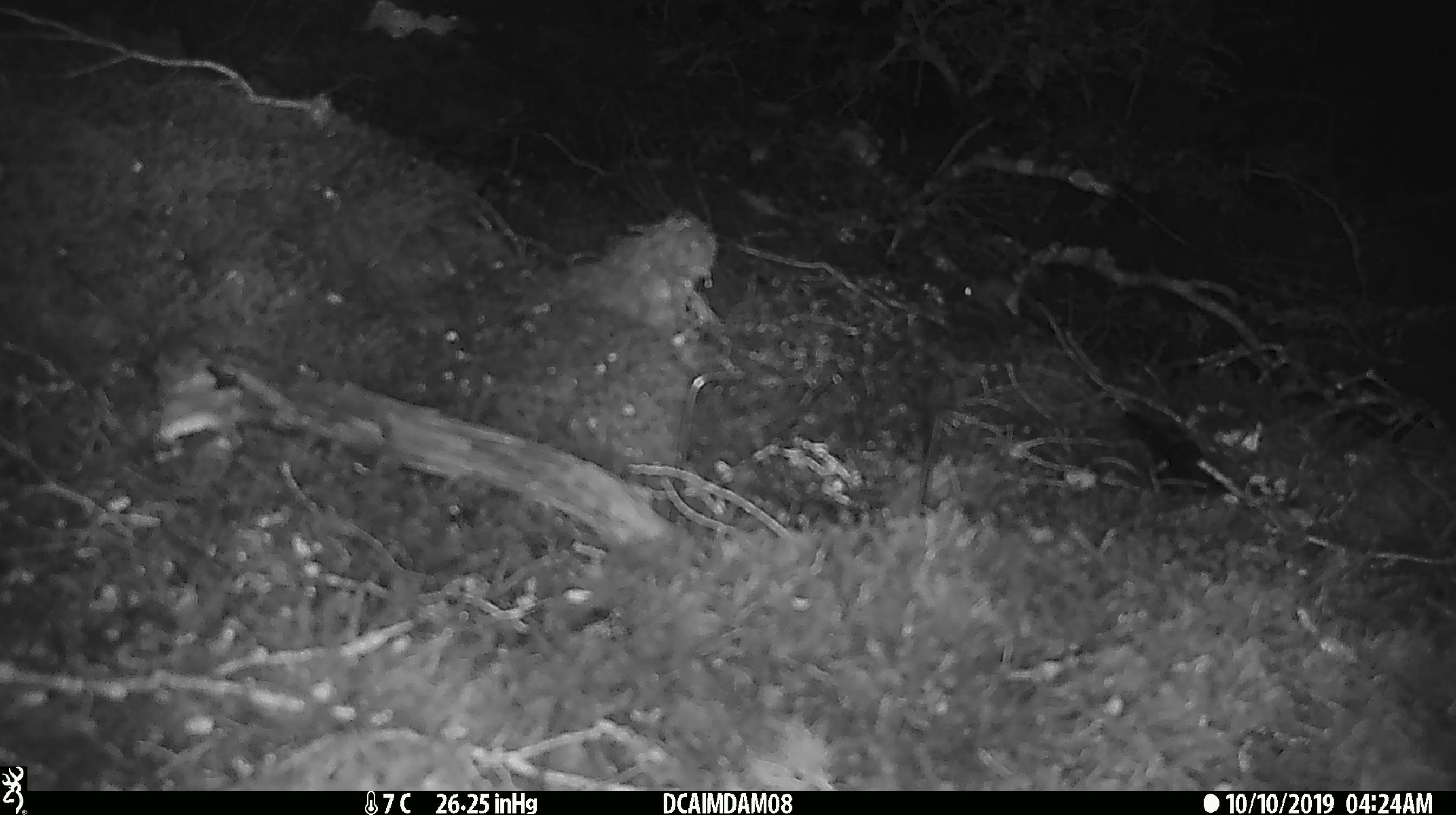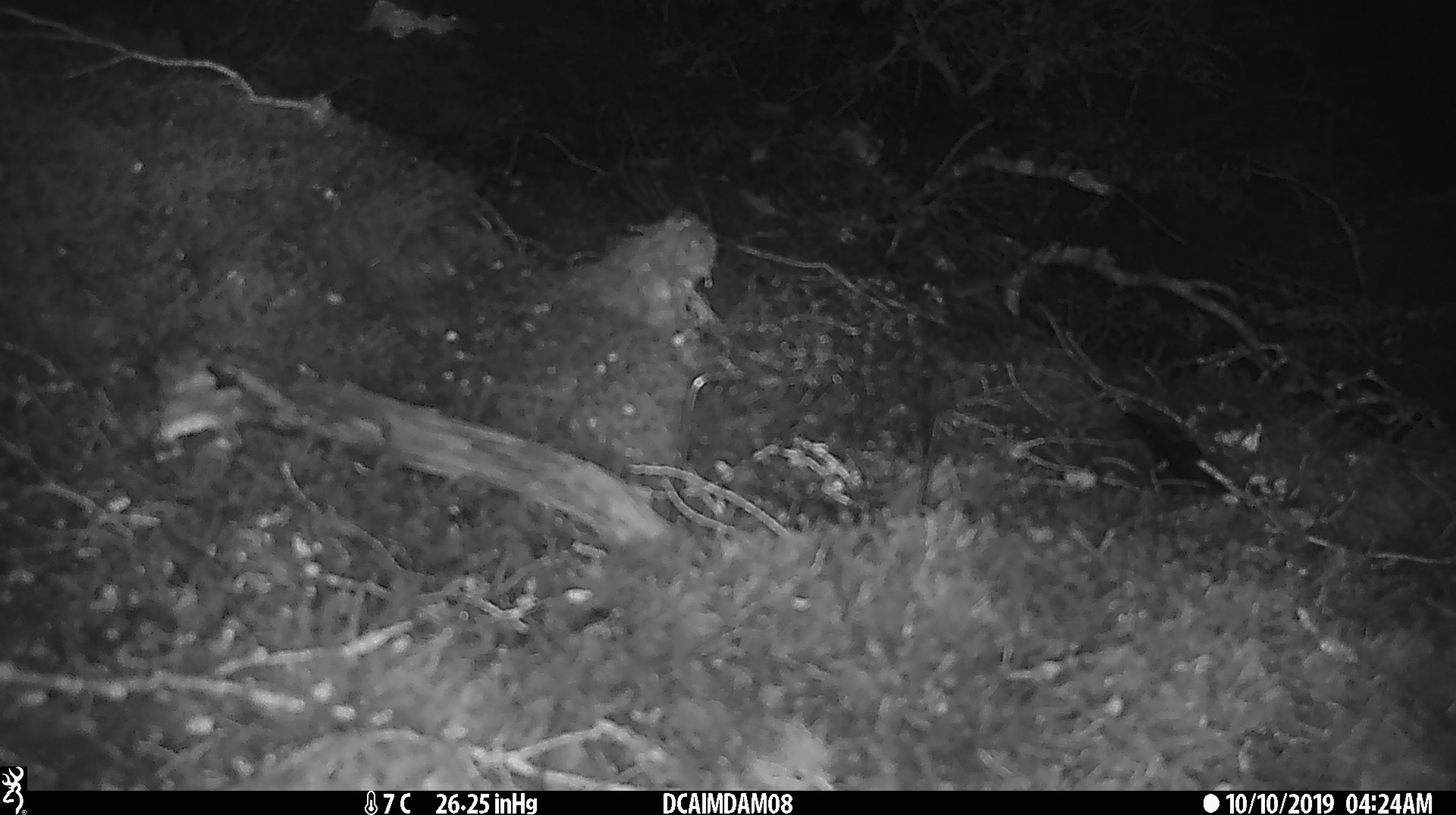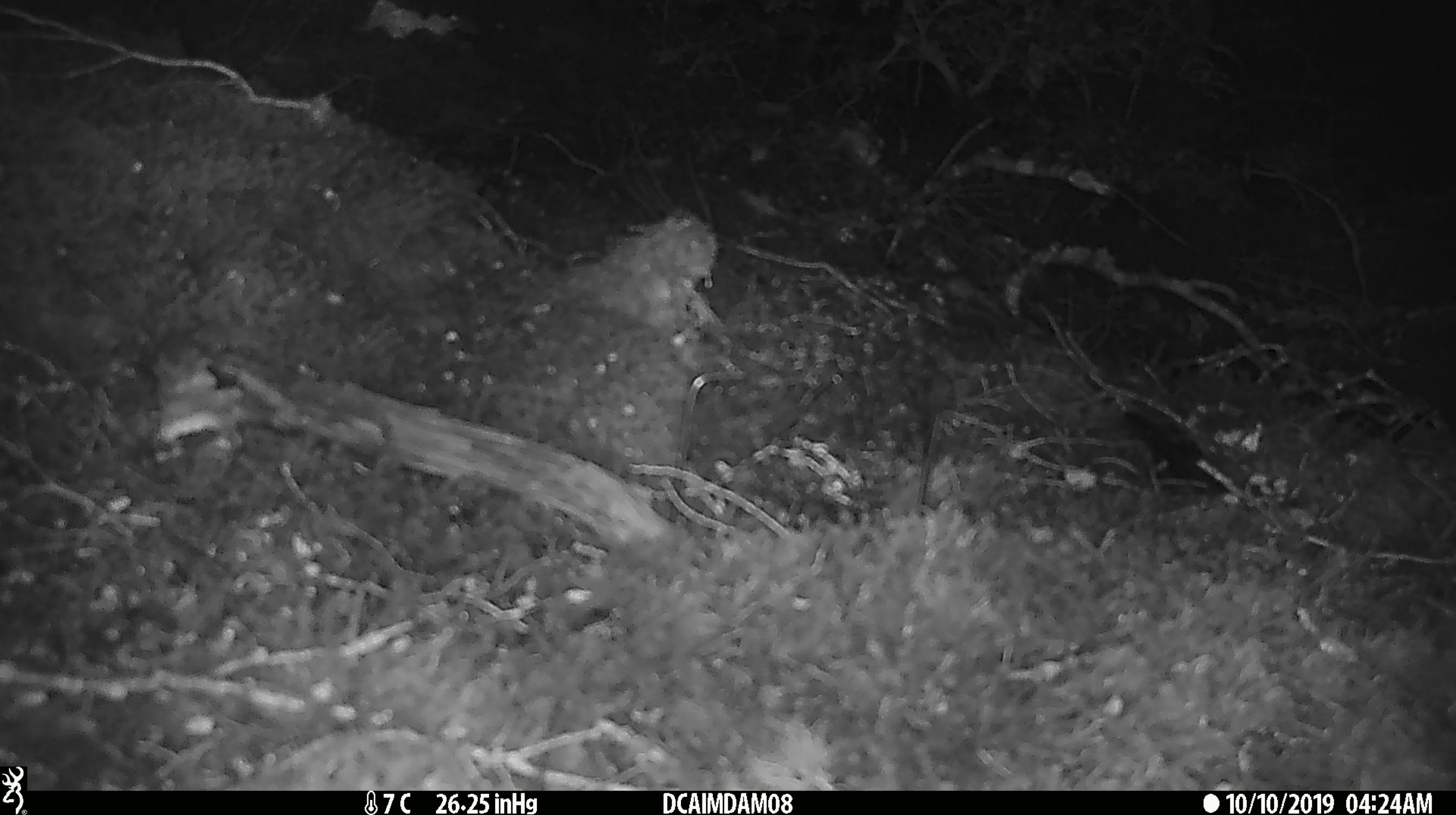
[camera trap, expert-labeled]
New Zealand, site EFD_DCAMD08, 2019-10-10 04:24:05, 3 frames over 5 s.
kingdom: Animalia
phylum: Chordata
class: Mammalia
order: Rodentia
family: Muridae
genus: Mus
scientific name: Mus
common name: mouse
Mouse (Mus).